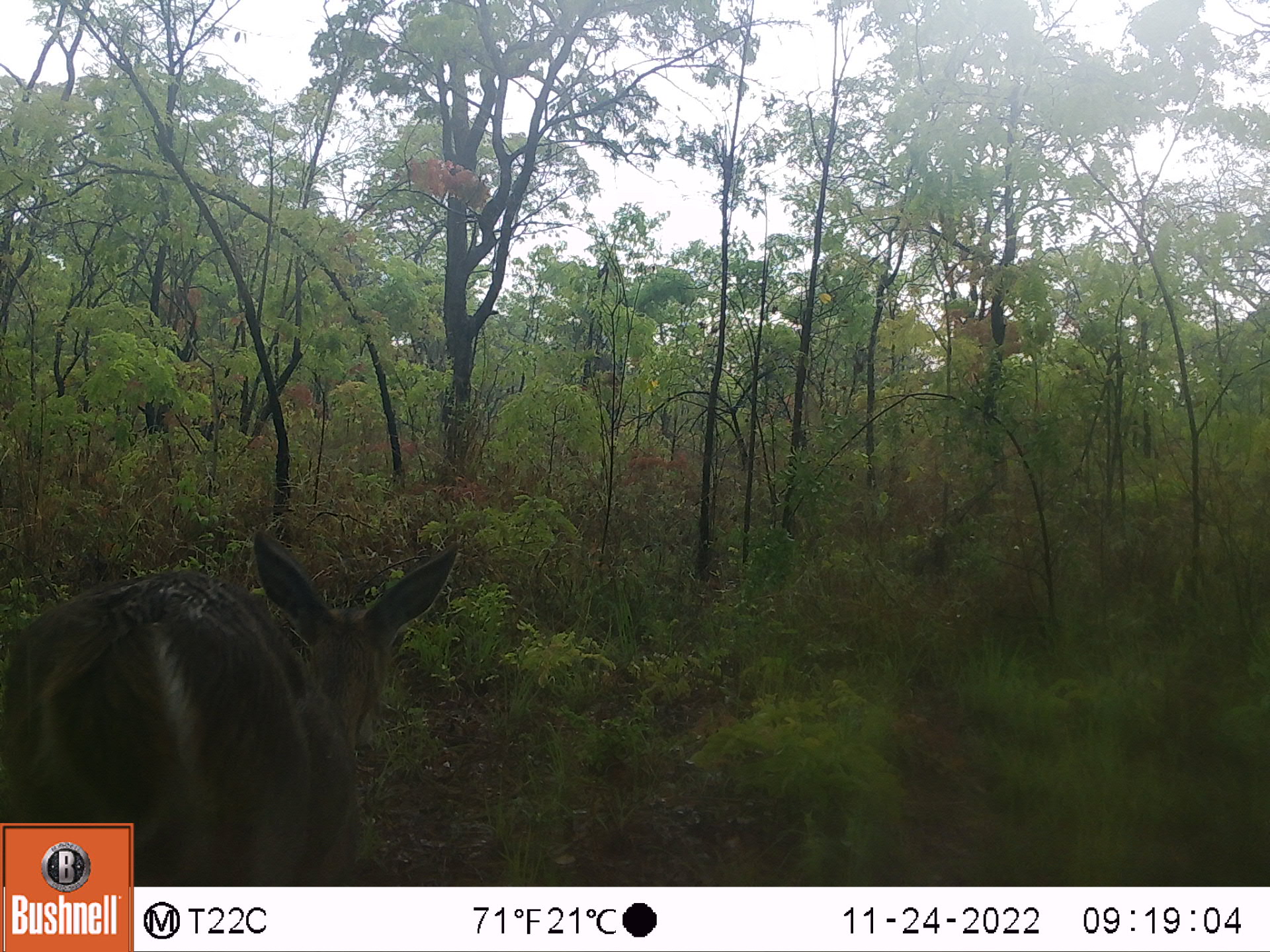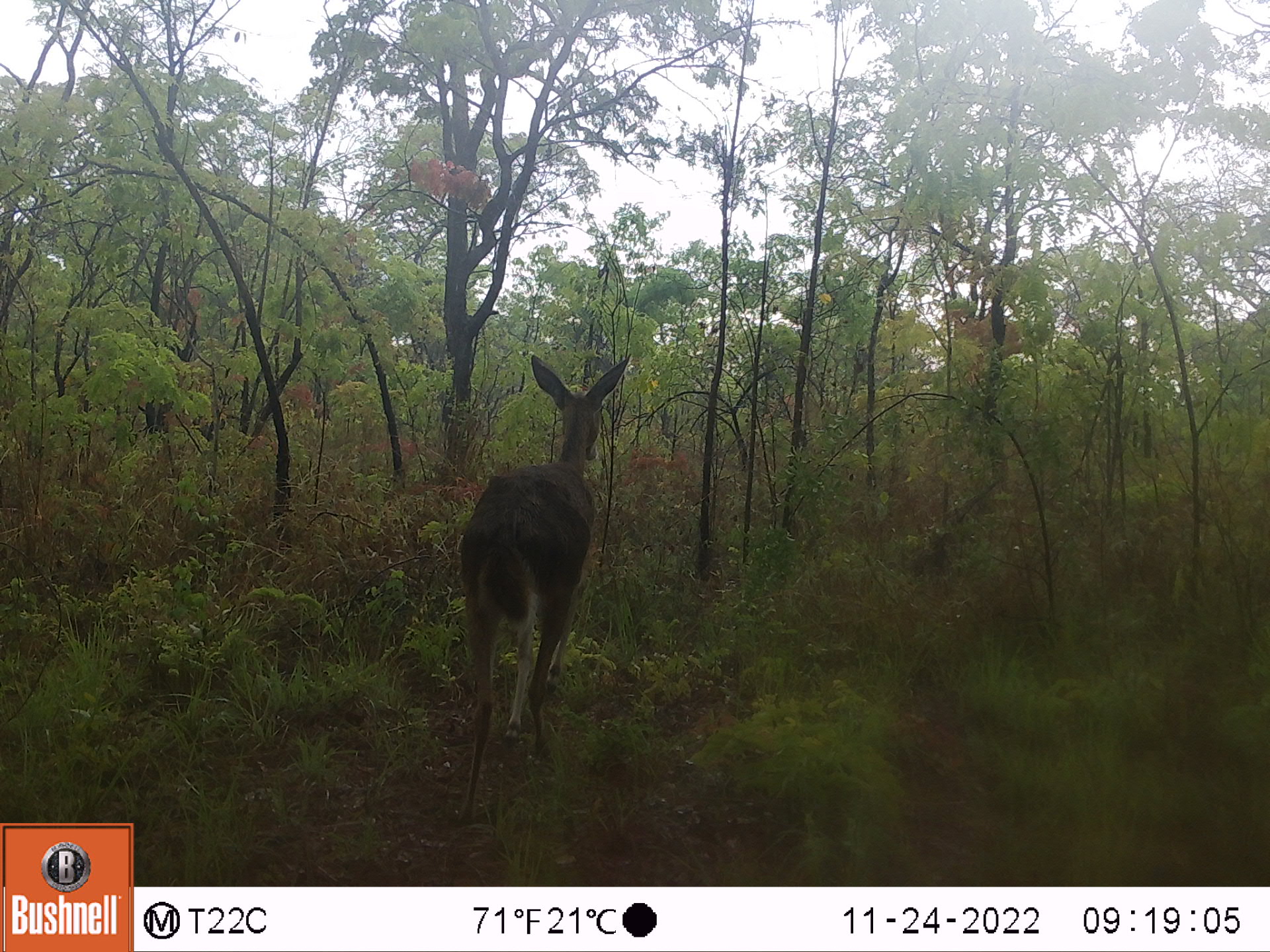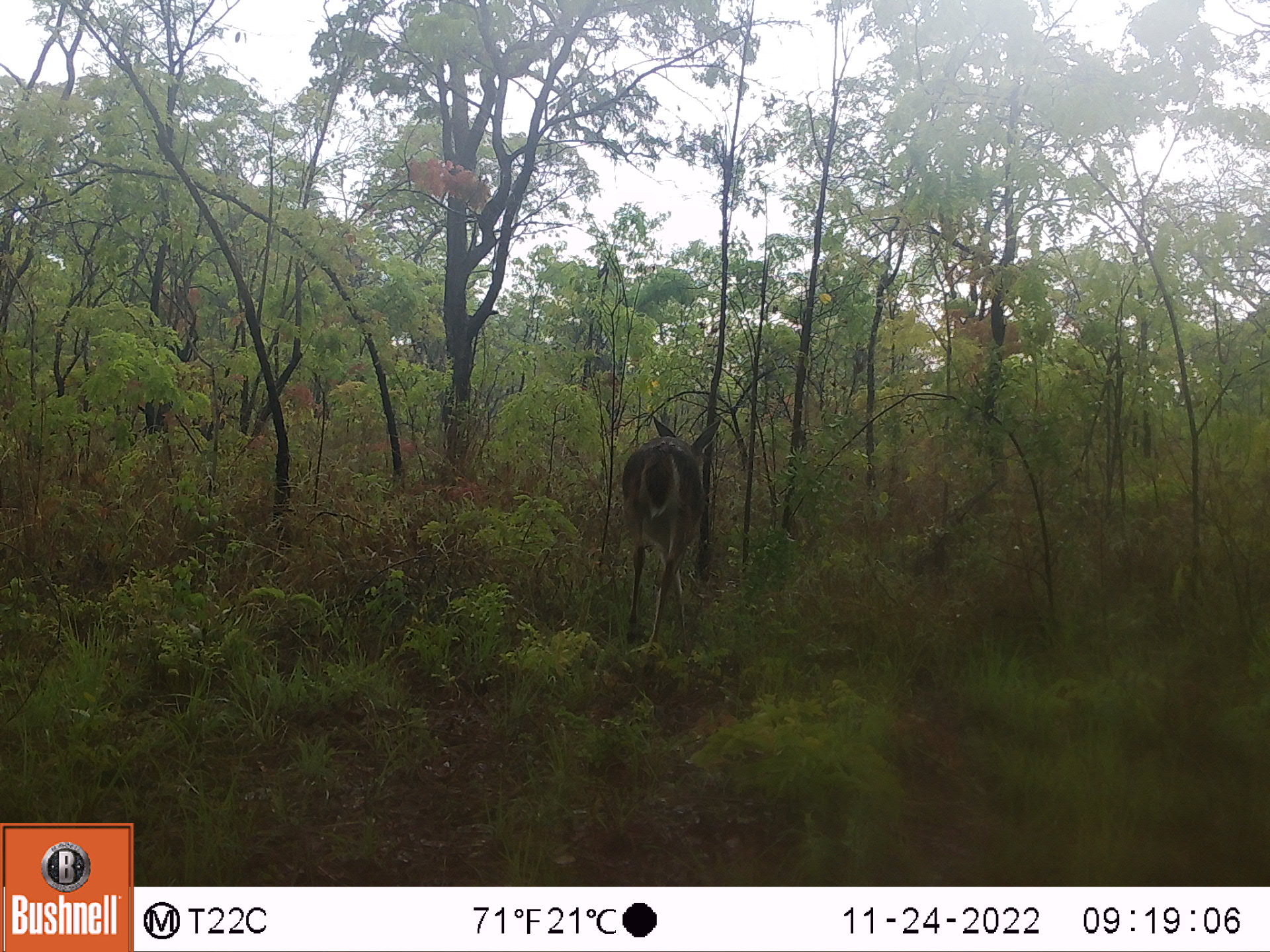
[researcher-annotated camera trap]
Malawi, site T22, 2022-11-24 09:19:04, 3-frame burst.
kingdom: Animalia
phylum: Chordata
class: Mammalia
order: Artiodactyla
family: Bovidae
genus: Redunca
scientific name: Redunca arundinum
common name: southern reedbuck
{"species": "southern reedbuck (Redunca arundinum)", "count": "1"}